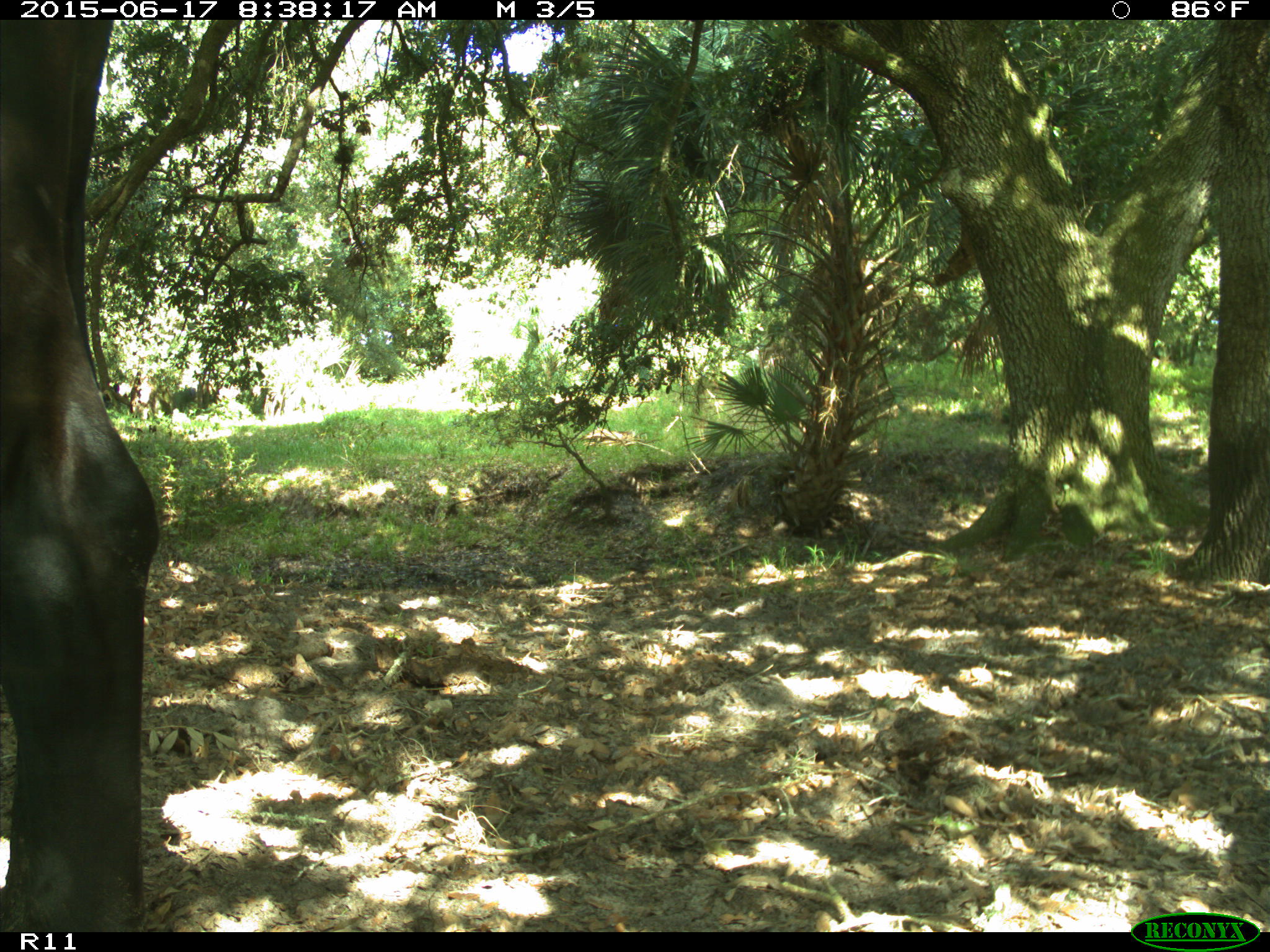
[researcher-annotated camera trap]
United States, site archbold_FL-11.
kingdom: Animalia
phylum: Chordata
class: Mammalia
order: Artiodactyla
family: Bovidae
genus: Bos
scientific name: Bos taurus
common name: domestic cow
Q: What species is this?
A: Bos taurus (domestic cow).